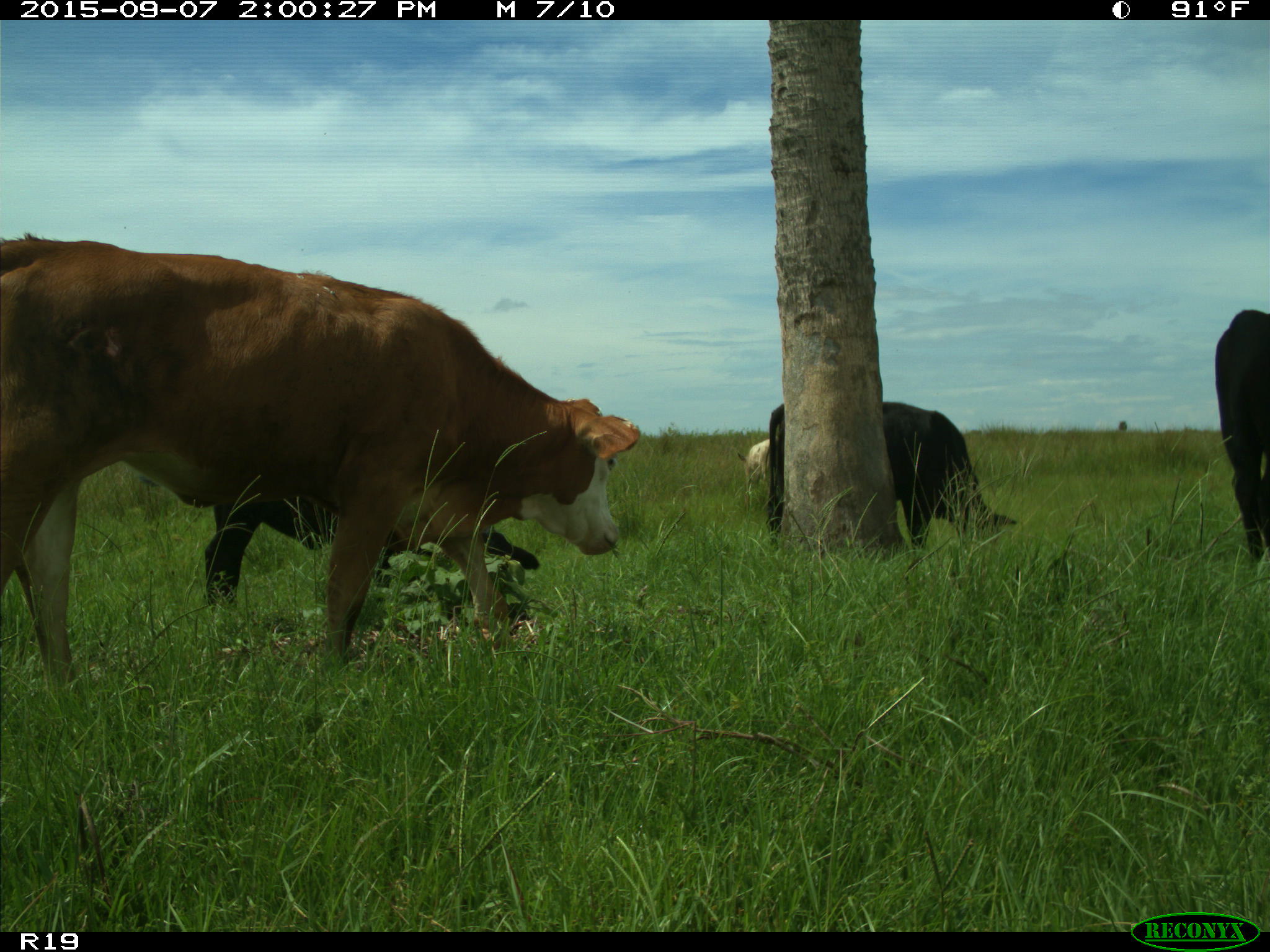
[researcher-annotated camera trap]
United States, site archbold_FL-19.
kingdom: Animalia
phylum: Chordata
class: Mammalia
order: Artiodactyla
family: Bovidae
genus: Bos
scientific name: Bos taurus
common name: domestic cow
Bos taurus (domestic cow).